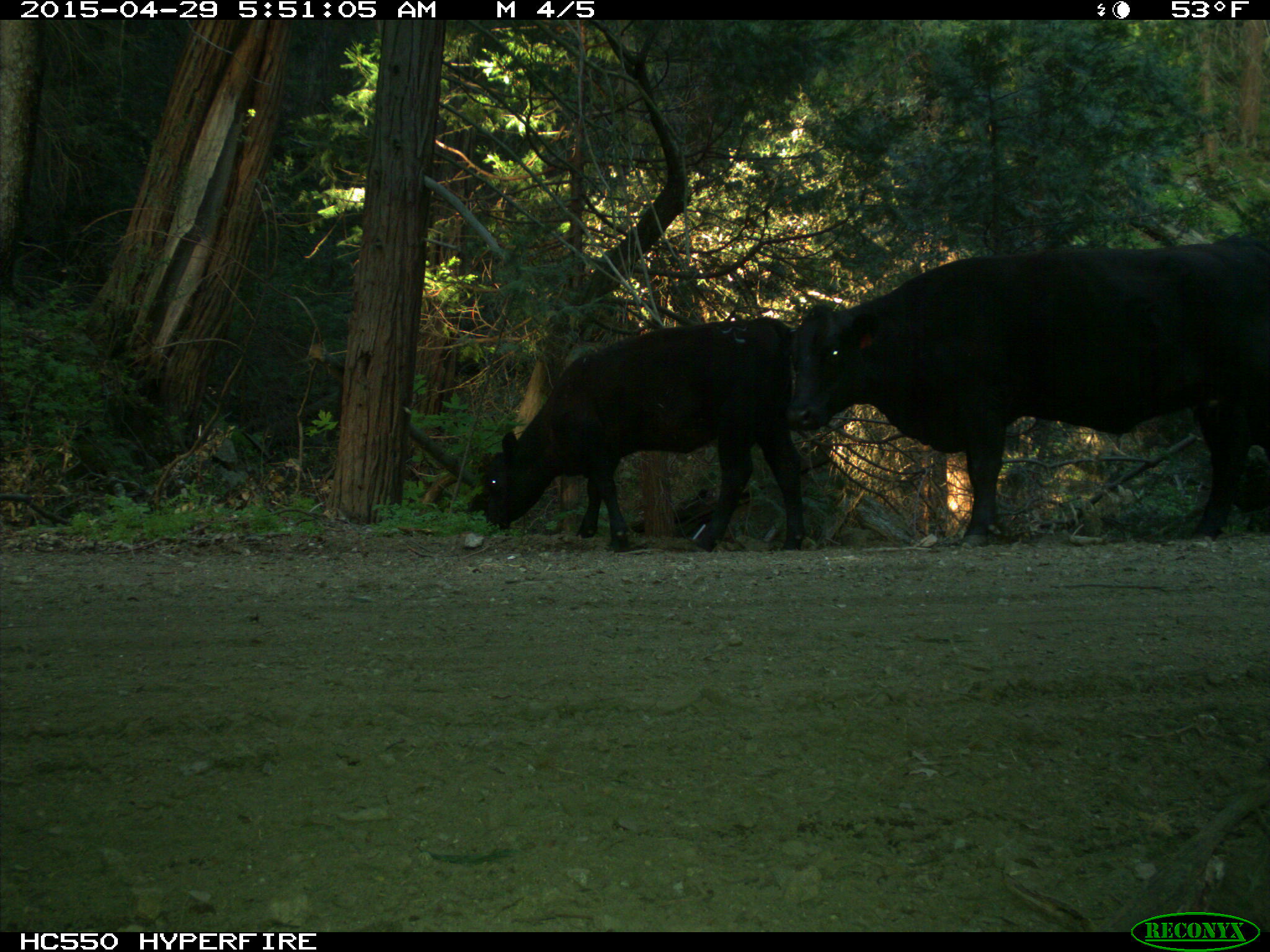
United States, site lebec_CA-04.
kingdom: Animalia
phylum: Chordata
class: Mammalia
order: Artiodactyla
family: Bovidae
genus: Bos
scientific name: Bos taurus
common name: domestic cow